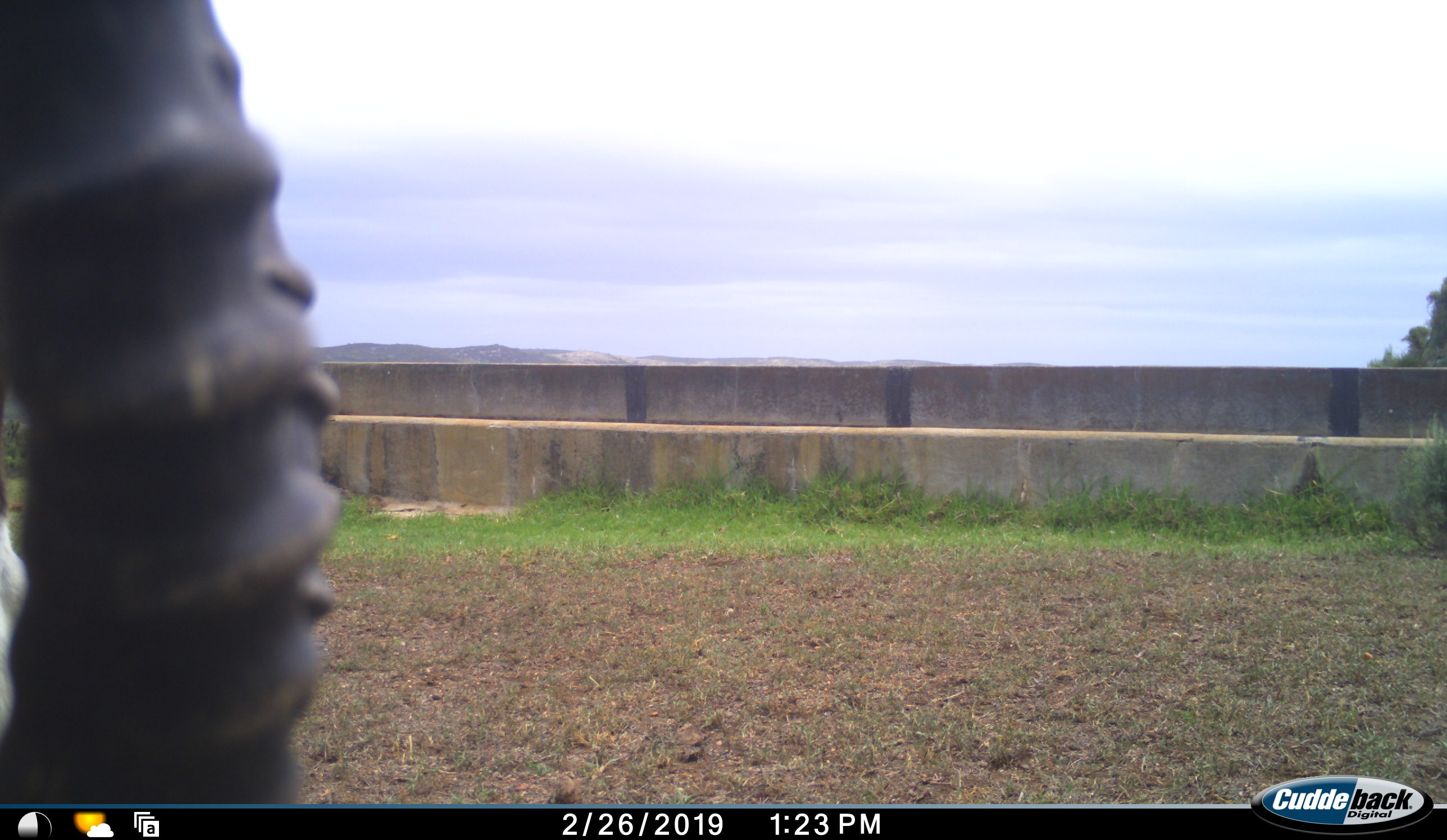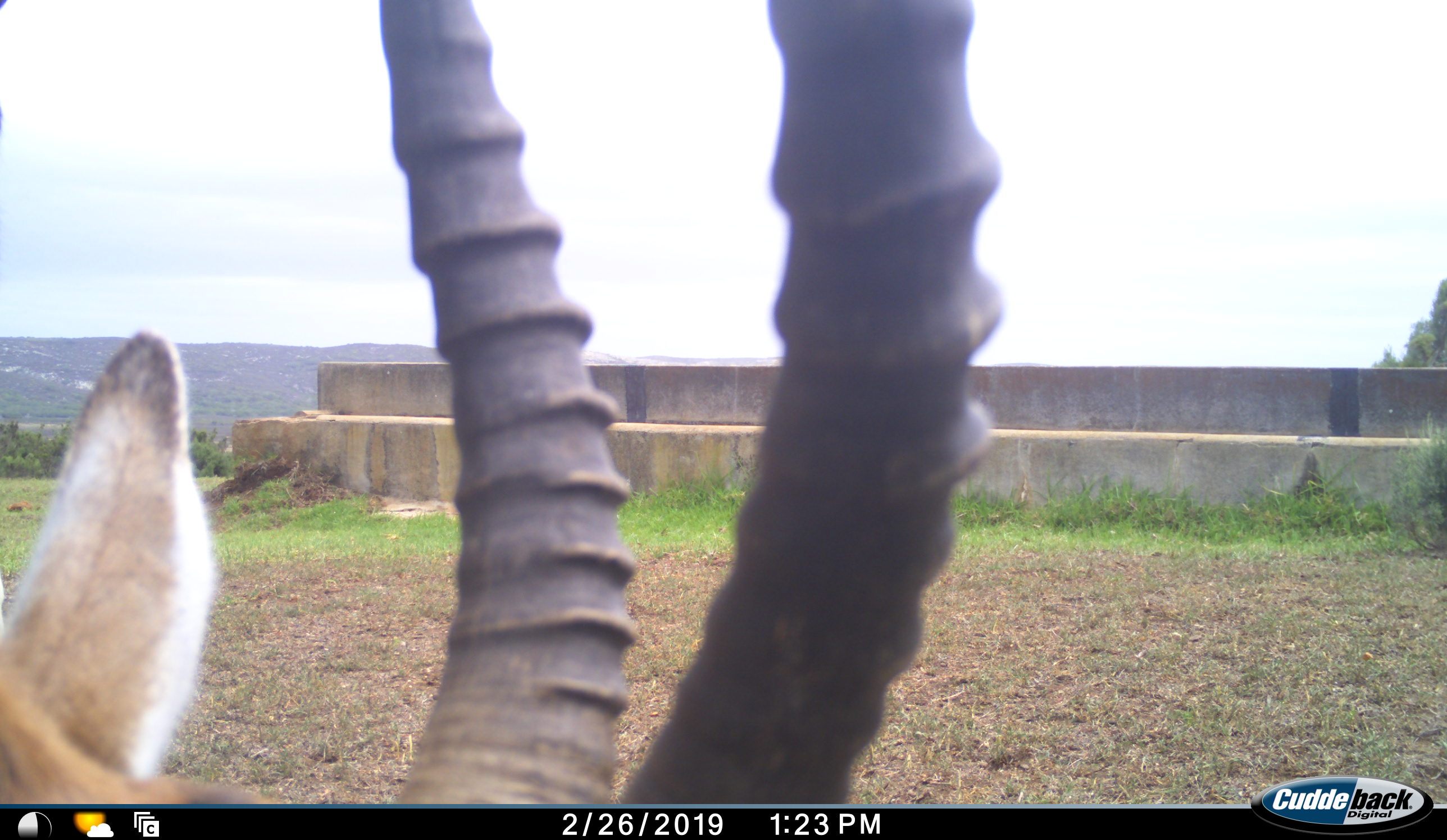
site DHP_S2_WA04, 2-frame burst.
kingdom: Animalia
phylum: Chordata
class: Mammalia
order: Artiodactyla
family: Bovidae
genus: Damaliscus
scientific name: Damaliscus pygargus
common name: bontebok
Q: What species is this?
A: Bontebok (Damaliscus pygargus).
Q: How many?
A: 1.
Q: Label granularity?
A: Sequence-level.